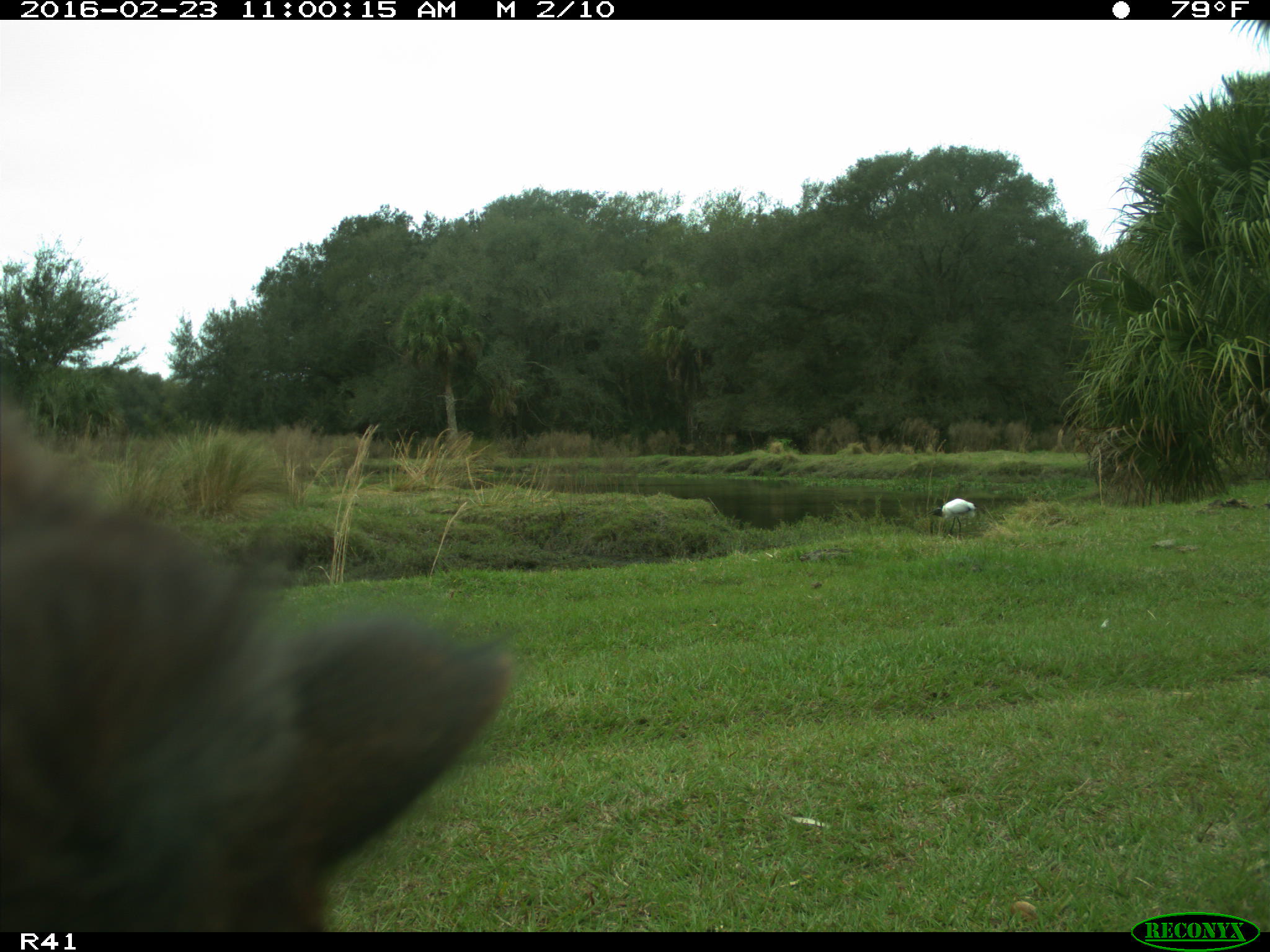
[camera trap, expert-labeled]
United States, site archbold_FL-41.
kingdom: Animalia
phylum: Chordata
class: Mammalia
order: Artiodactyla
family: Bovidae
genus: Bos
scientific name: Bos taurus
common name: domestic cow